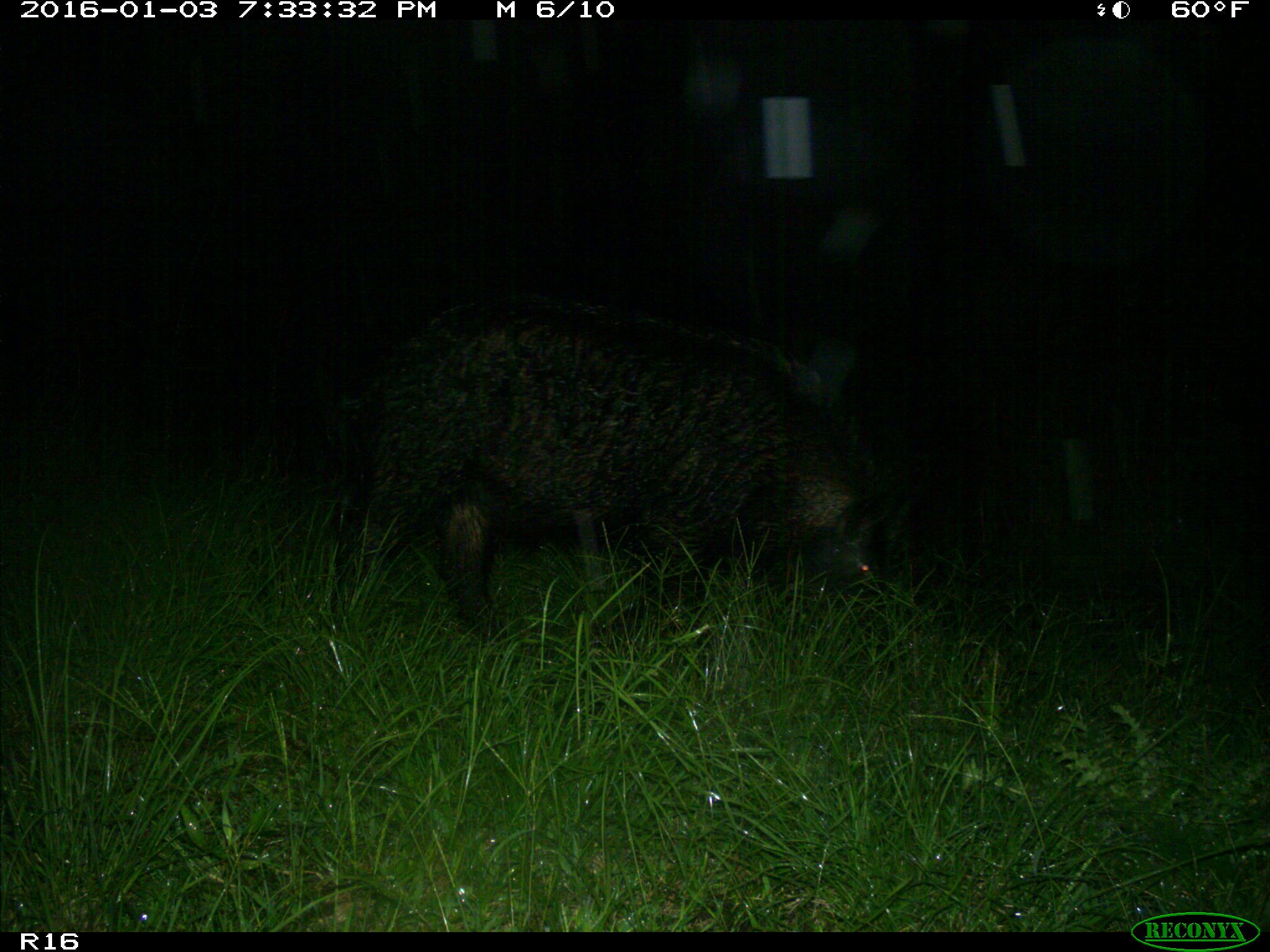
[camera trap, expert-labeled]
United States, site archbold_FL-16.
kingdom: Animalia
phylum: Chordata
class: Mammalia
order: Artiodactyla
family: Suidae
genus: Sus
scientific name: Sus scrofa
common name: wild boar